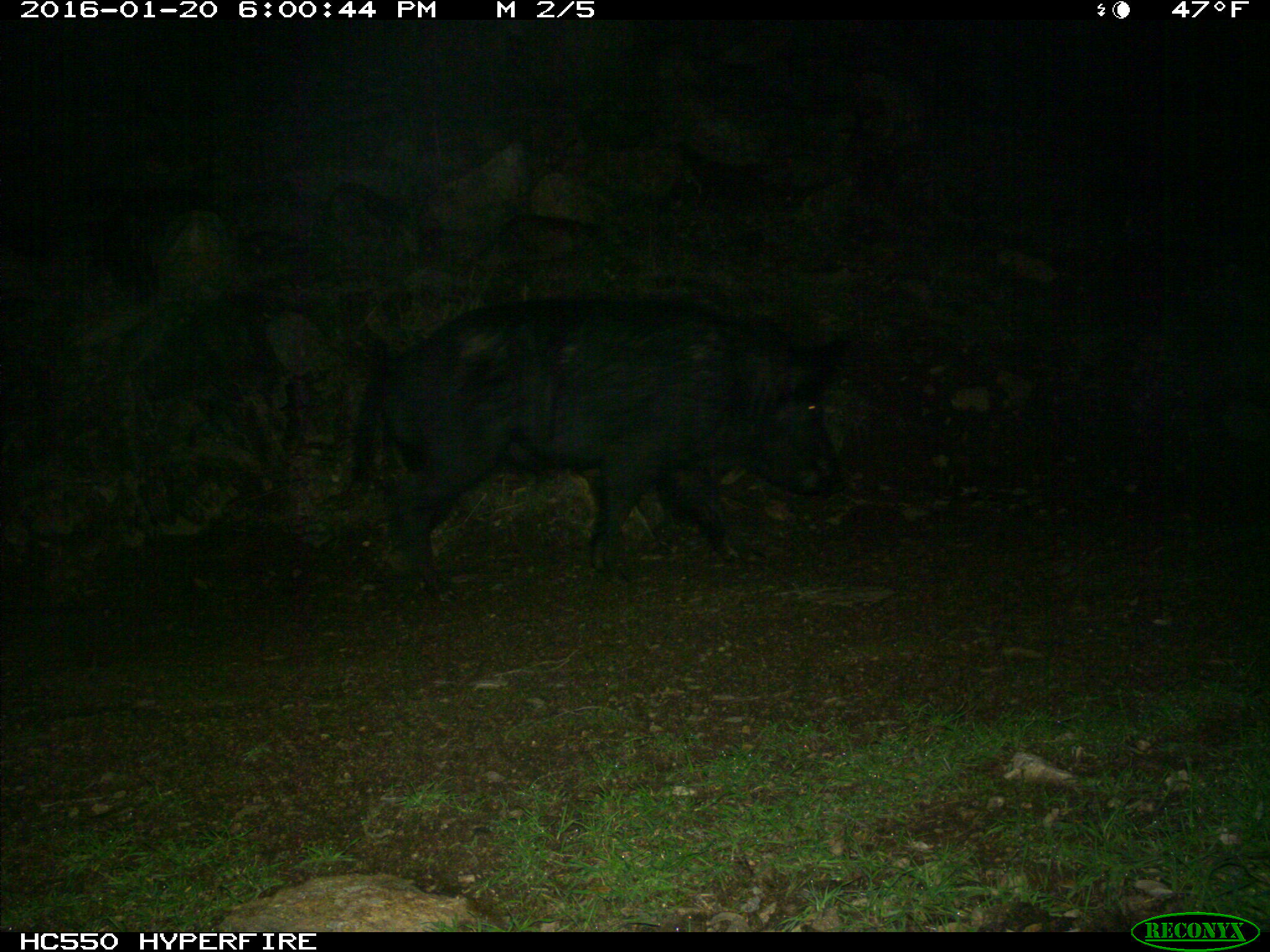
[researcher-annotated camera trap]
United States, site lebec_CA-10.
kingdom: Animalia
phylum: Chordata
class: Mammalia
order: Artiodactyla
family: Suidae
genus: Sus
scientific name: Sus scrofa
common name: wild boar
Sus scrofa (wild boar).